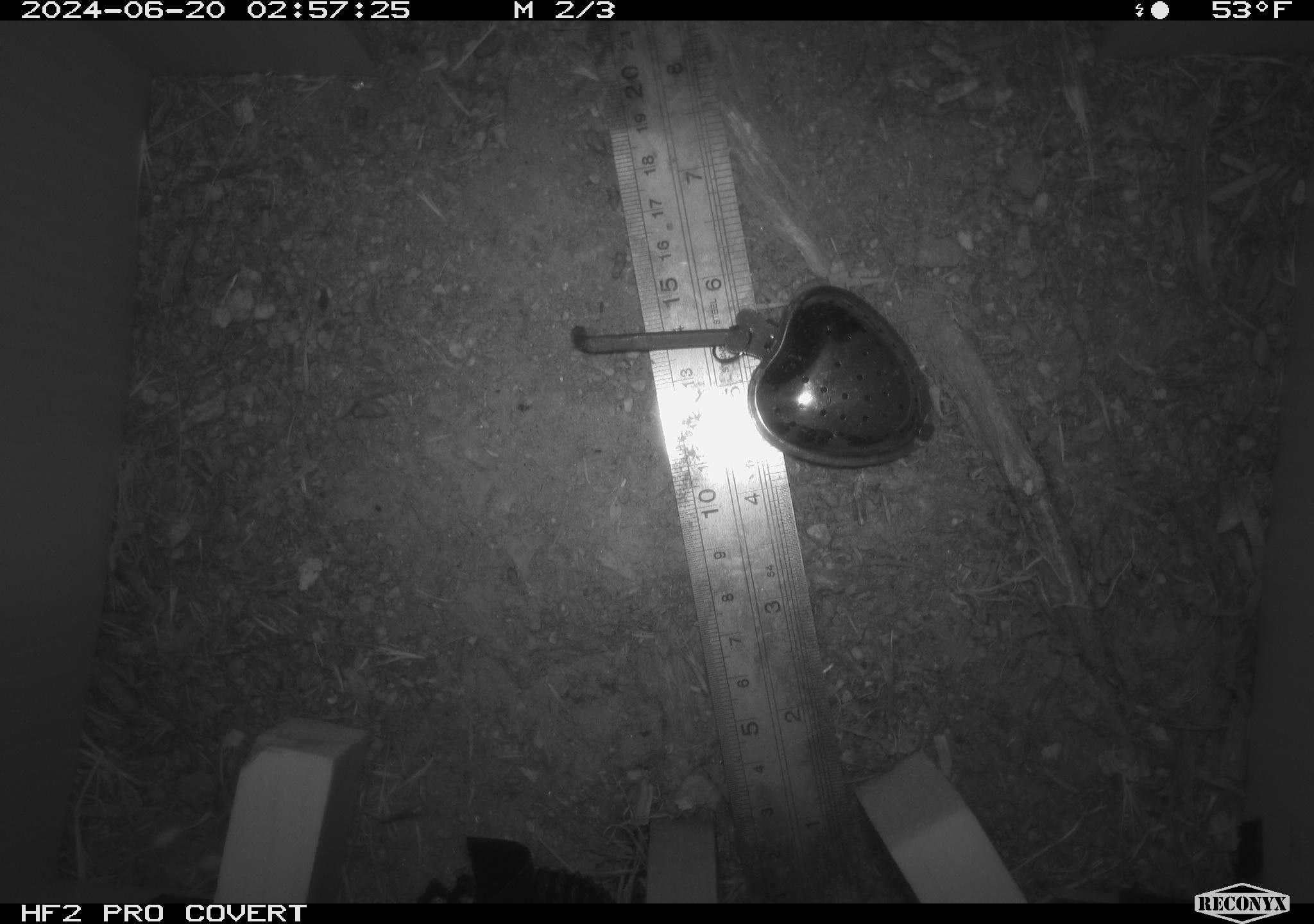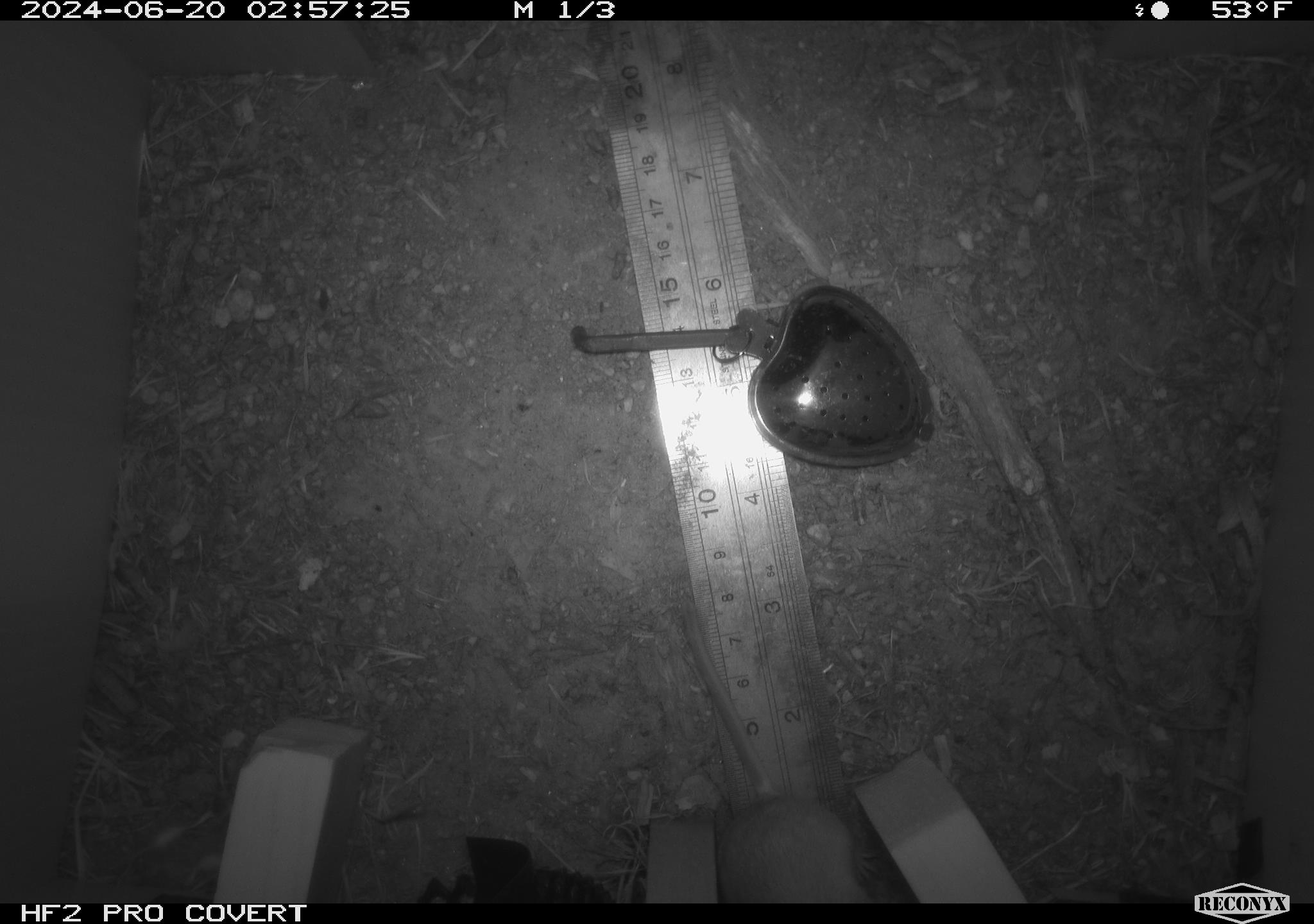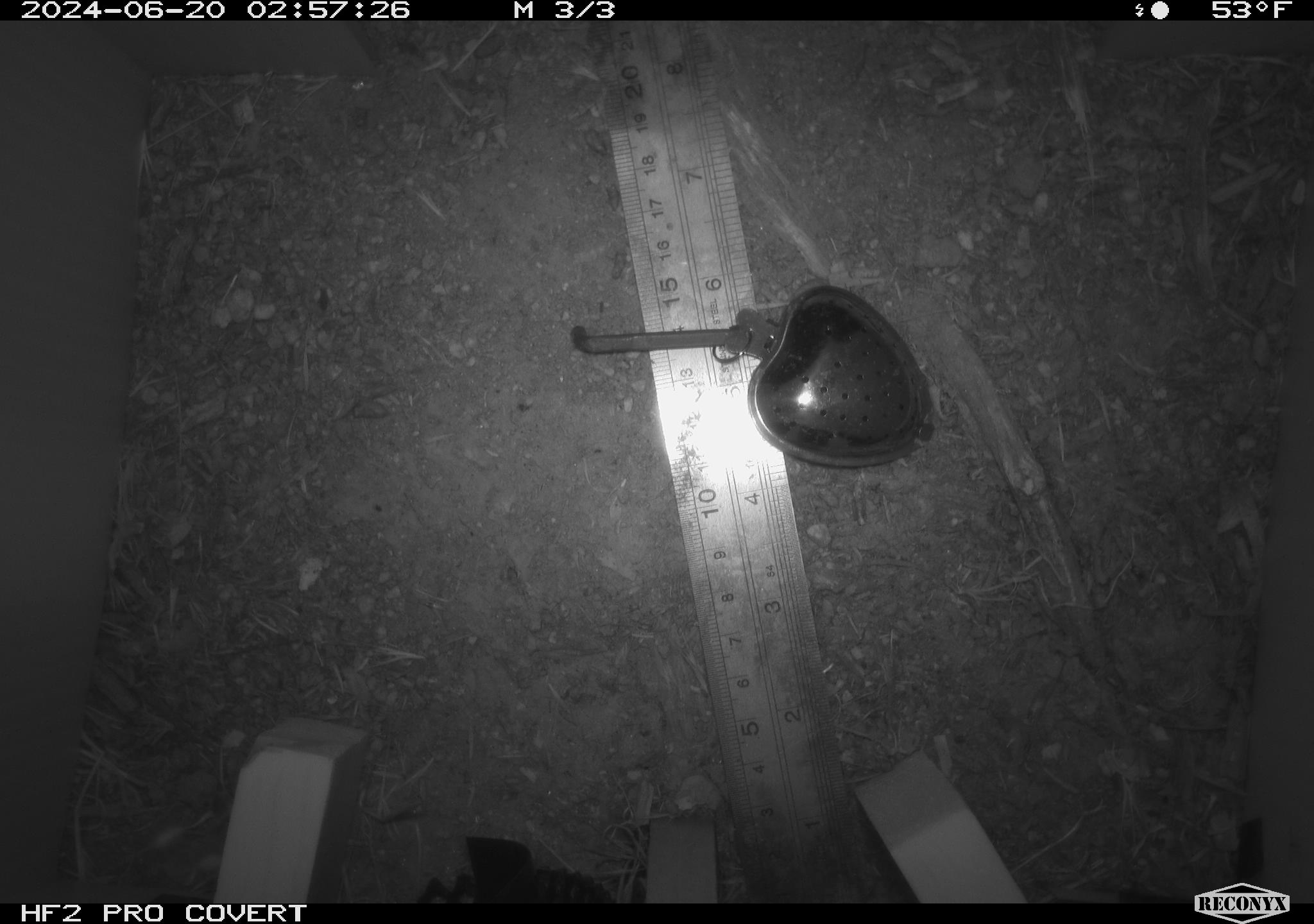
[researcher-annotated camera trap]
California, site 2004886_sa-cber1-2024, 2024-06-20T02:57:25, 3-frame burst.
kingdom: Animalia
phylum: Chordata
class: Mammalia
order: Rodentia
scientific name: Rodentia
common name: mouse species